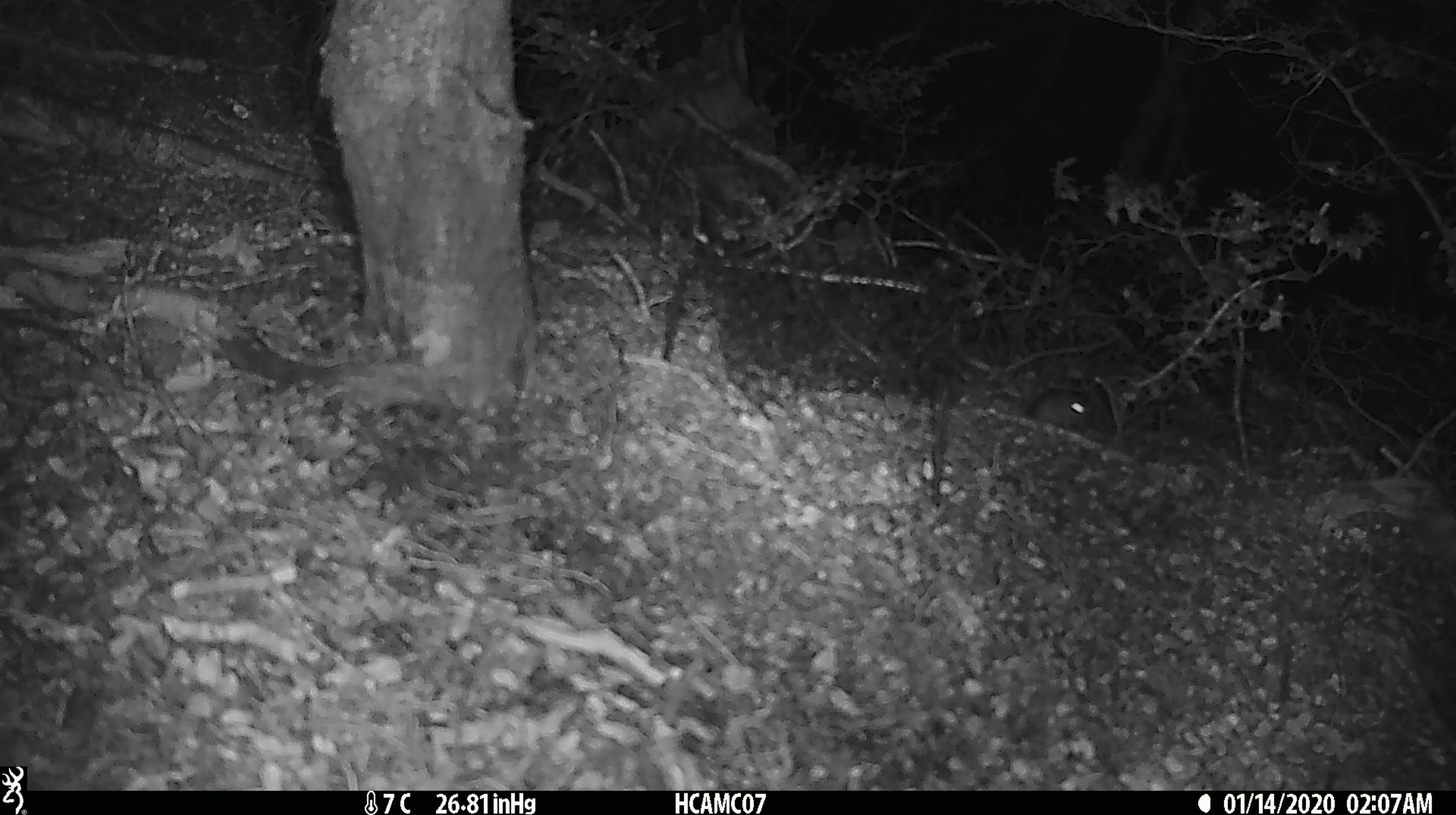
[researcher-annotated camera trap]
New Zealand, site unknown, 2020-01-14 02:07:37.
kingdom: Animalia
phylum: Chordata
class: Mammalia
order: Rodentia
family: Muridae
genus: Mus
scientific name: Mus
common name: mouse